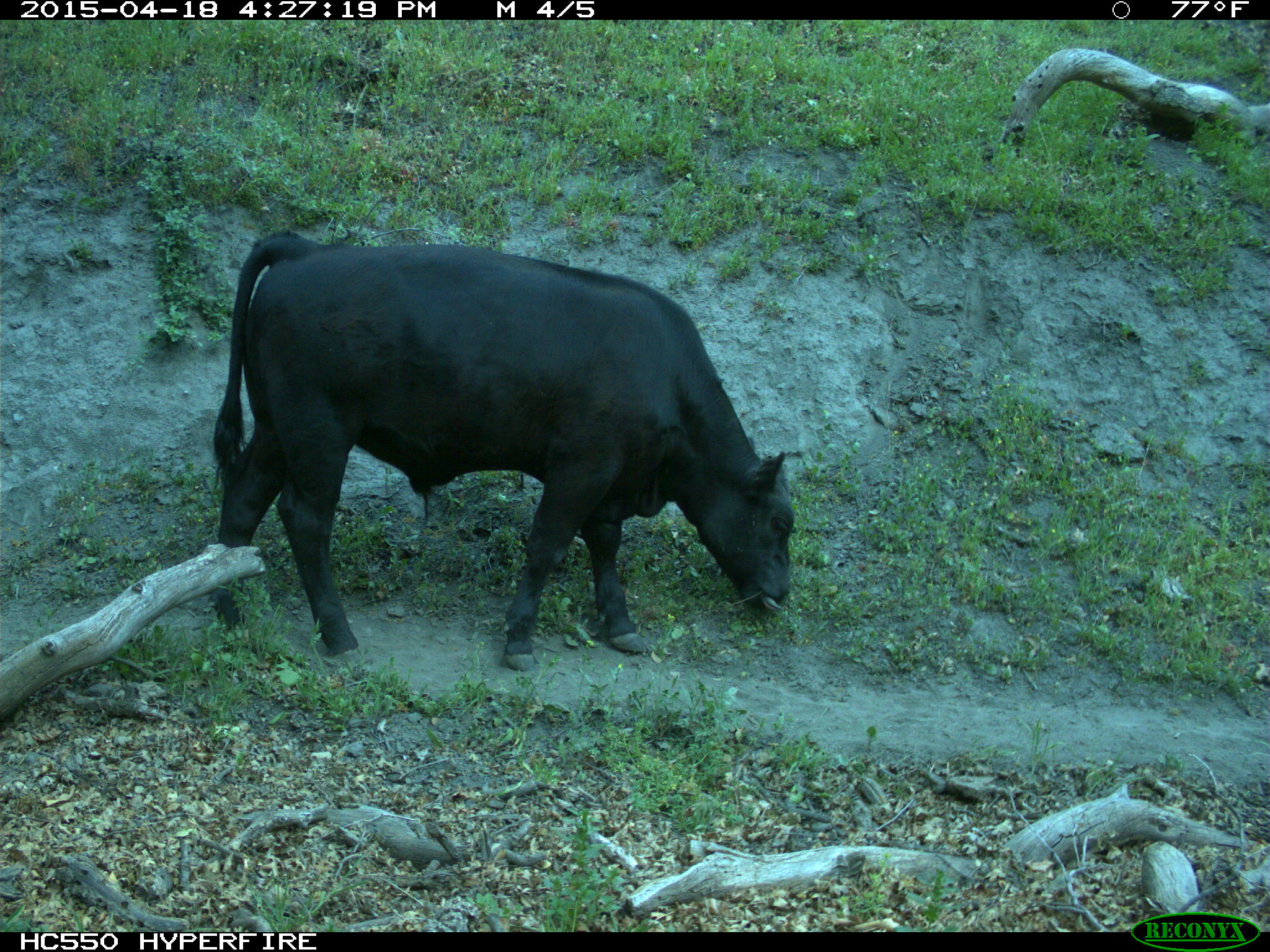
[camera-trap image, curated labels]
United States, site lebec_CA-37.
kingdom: Animalia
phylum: Chordata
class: Mammalia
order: Artiodactyla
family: Bovidae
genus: Bos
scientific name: Bos taurus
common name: domestic cow